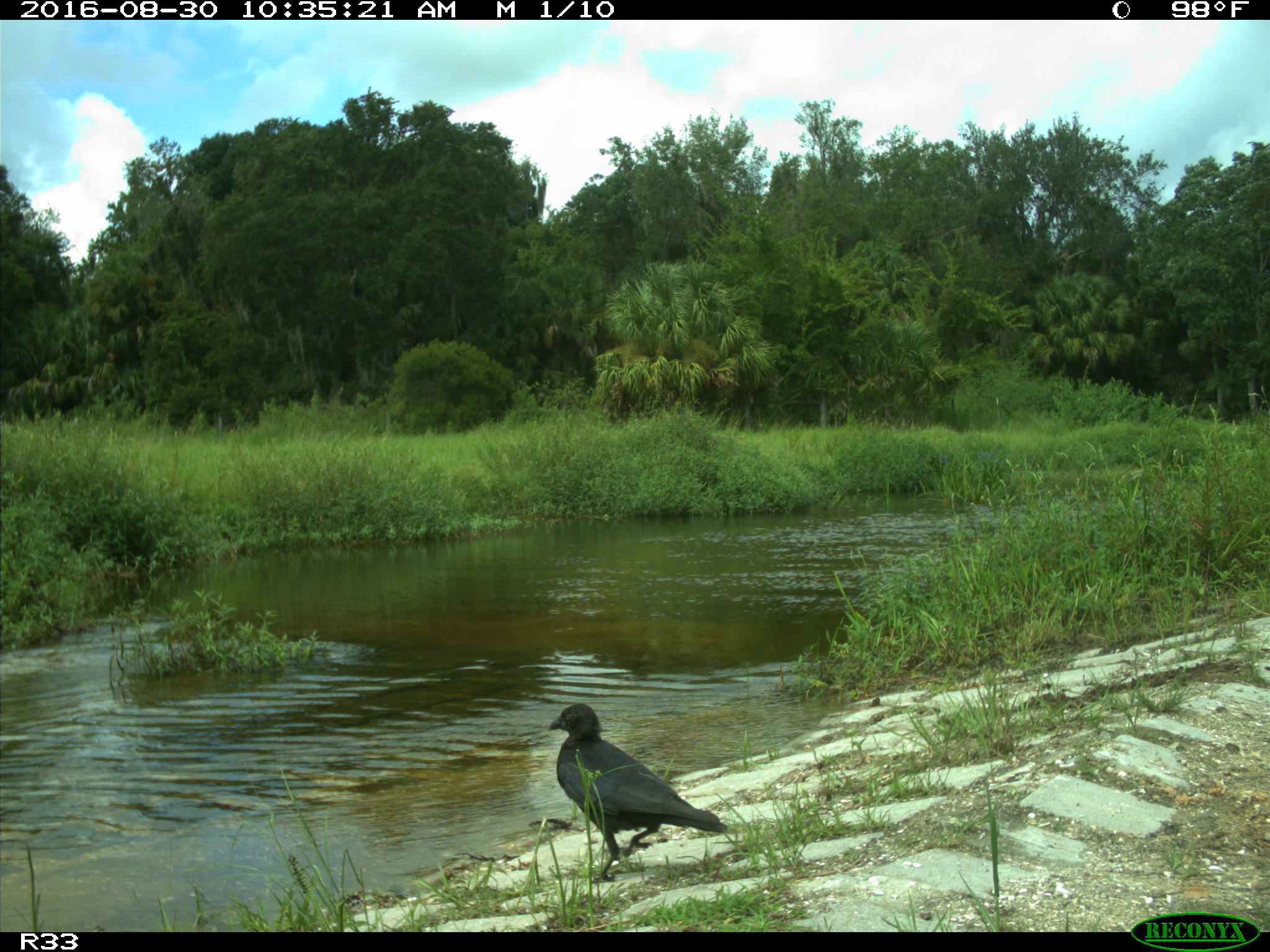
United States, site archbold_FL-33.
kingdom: Animalia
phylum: Chordata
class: Aves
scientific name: Aves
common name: birds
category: unidentified bird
Unidentified bird (birds) (Aves).